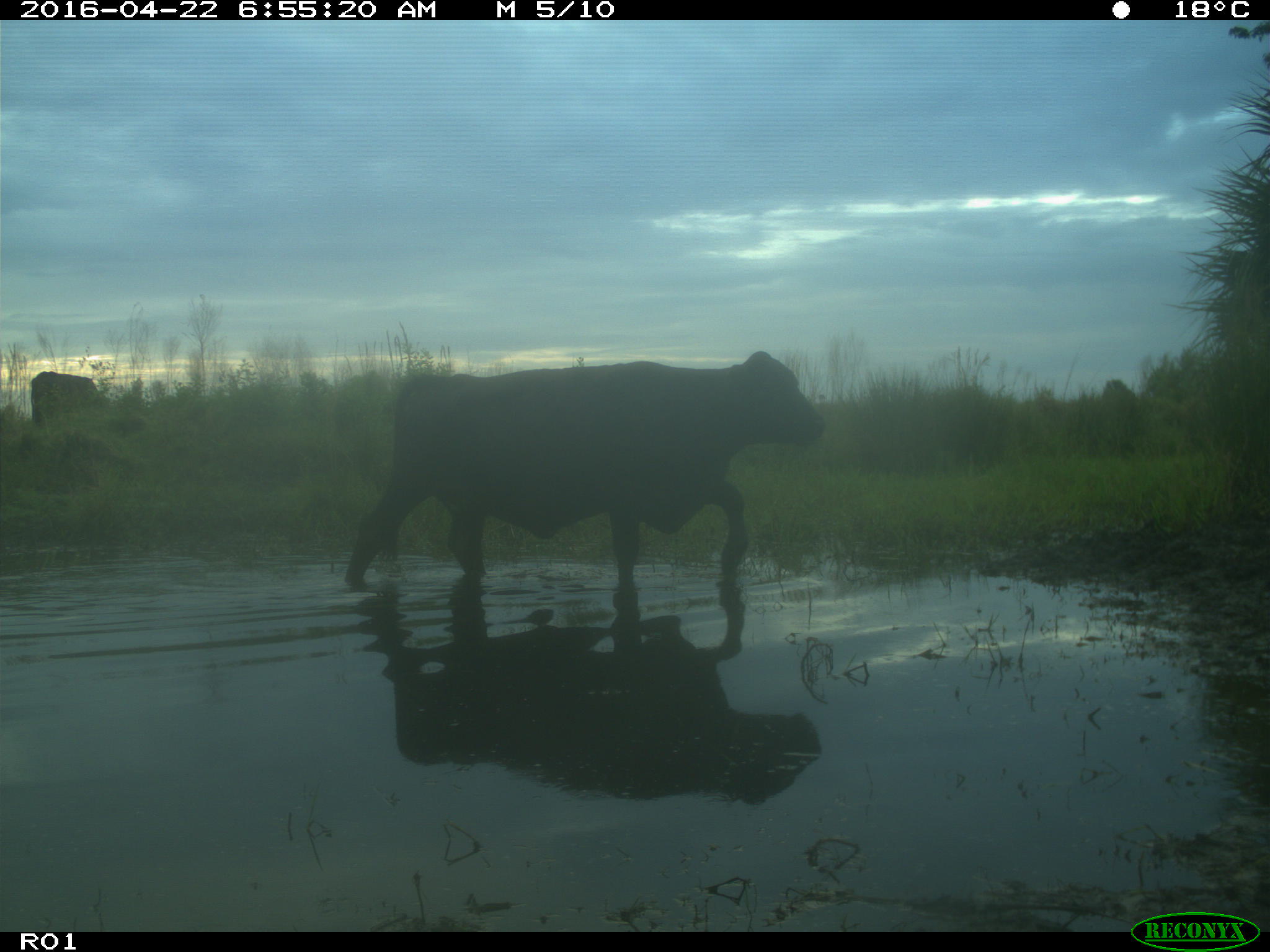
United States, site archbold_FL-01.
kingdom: Animalia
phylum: Chordata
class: Mammalia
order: Artiodactyla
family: Bovidae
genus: Bos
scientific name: Bos taurus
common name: domestic cow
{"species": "Bos taurus (domestic cow)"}